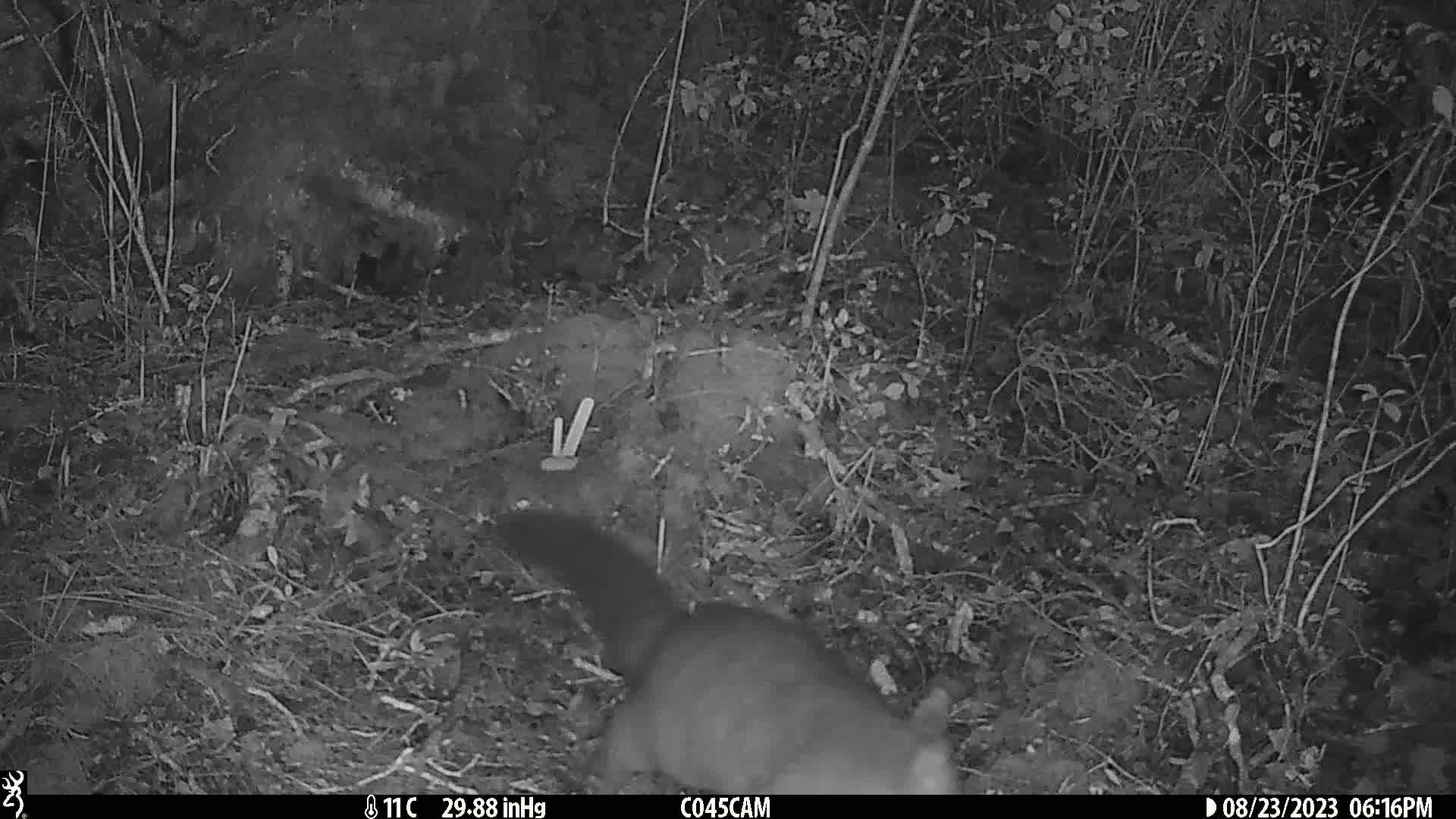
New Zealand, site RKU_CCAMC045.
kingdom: Animalia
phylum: Chordata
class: Mammalia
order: Diprotodontia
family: Phalangeridae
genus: Trichosurus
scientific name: Trichosurus vulpecula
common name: common brushtail possum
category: possum